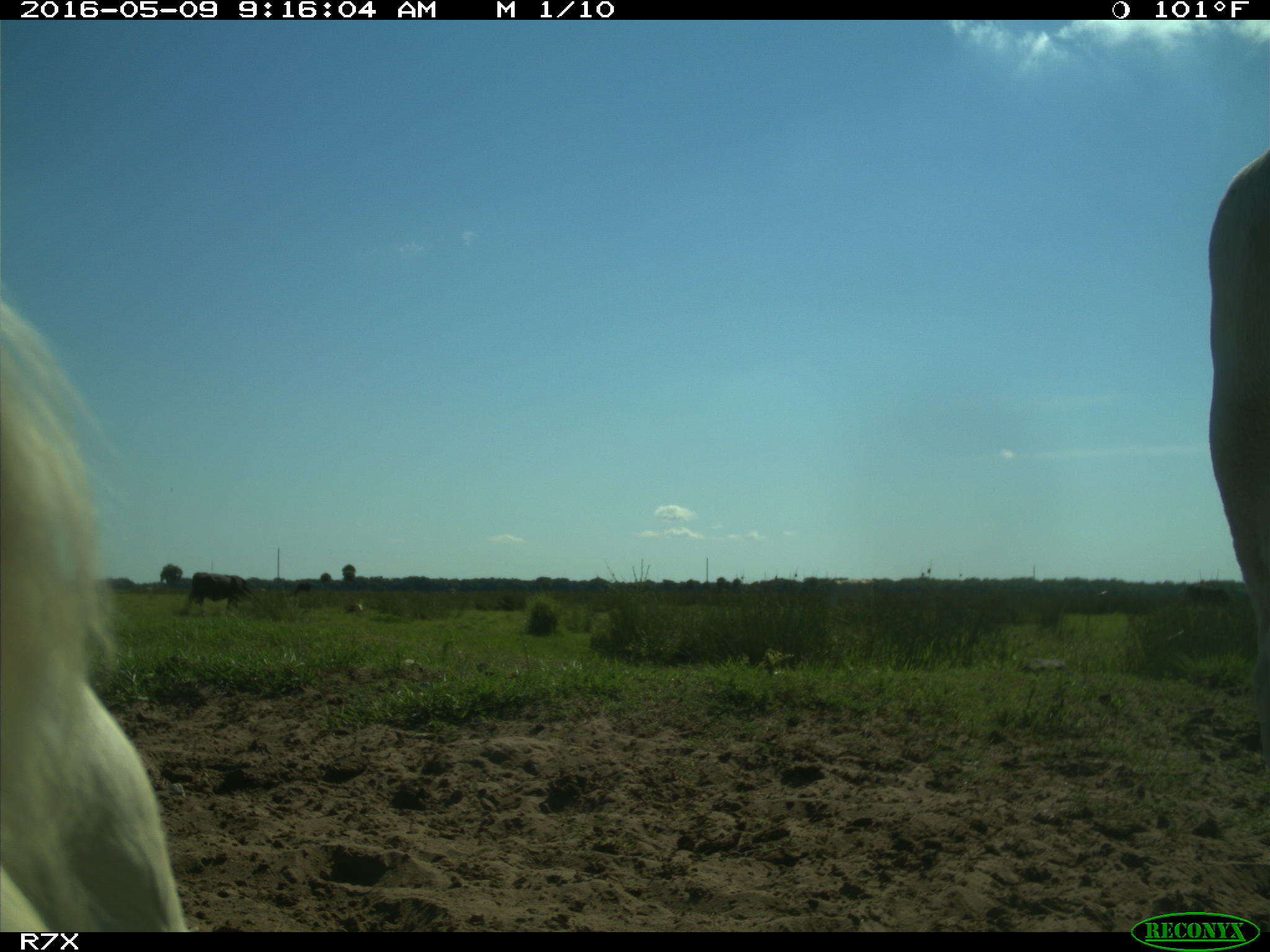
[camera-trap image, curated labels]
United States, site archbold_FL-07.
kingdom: Animalia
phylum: Chordata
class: Mammalia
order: Artiodactyla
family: Bovidae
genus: Bos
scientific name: Bos taurus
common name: domestic cow